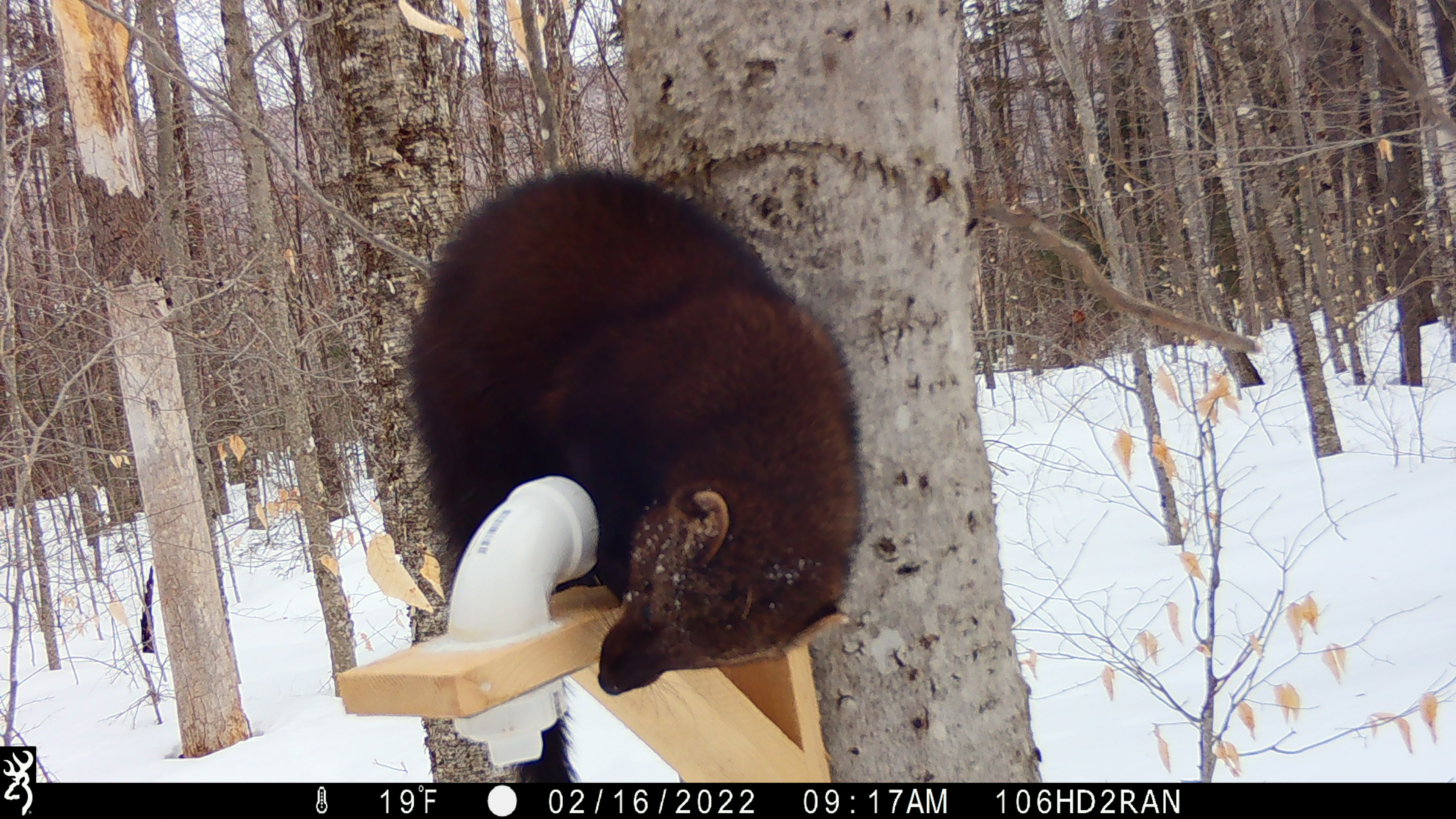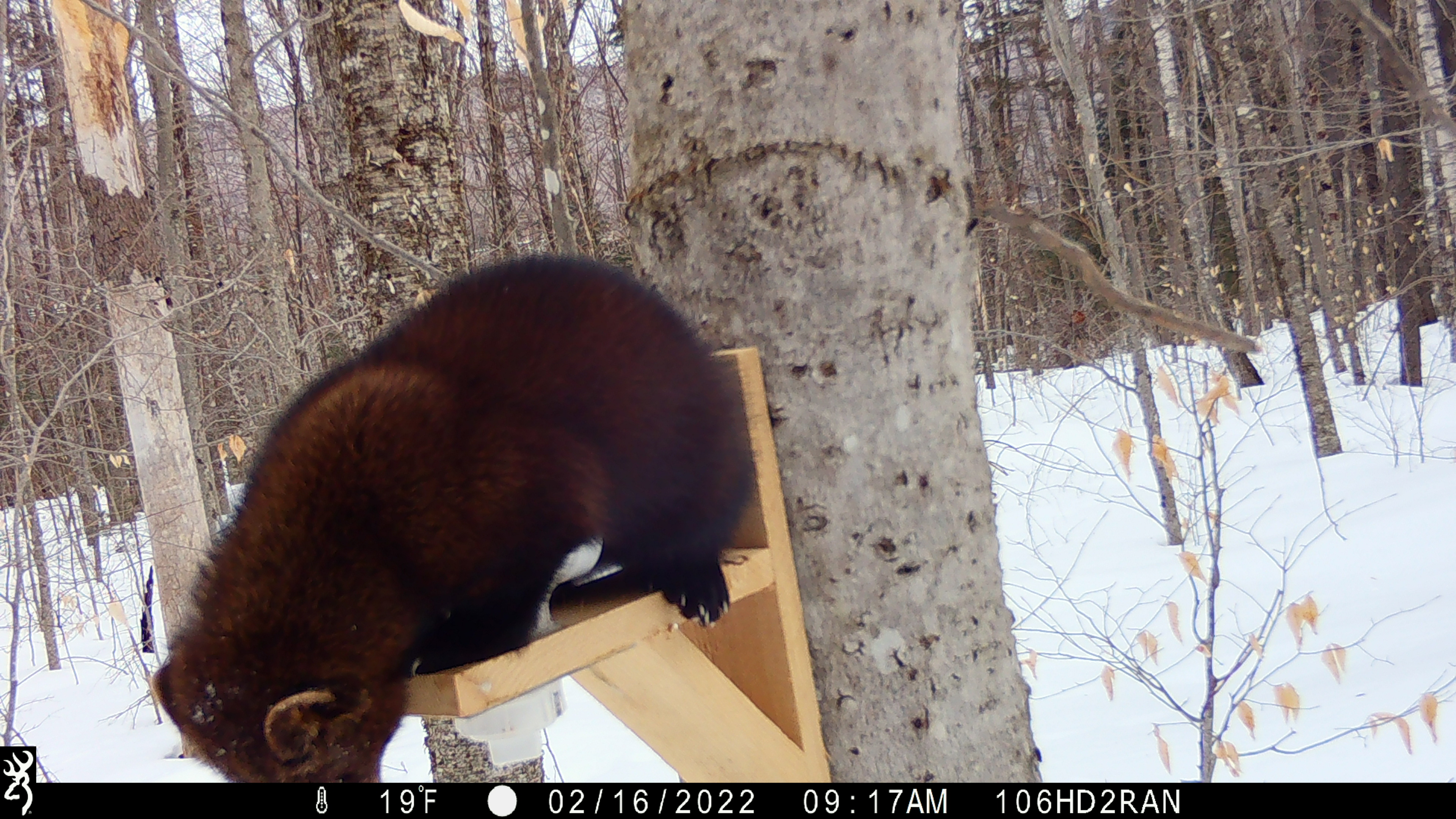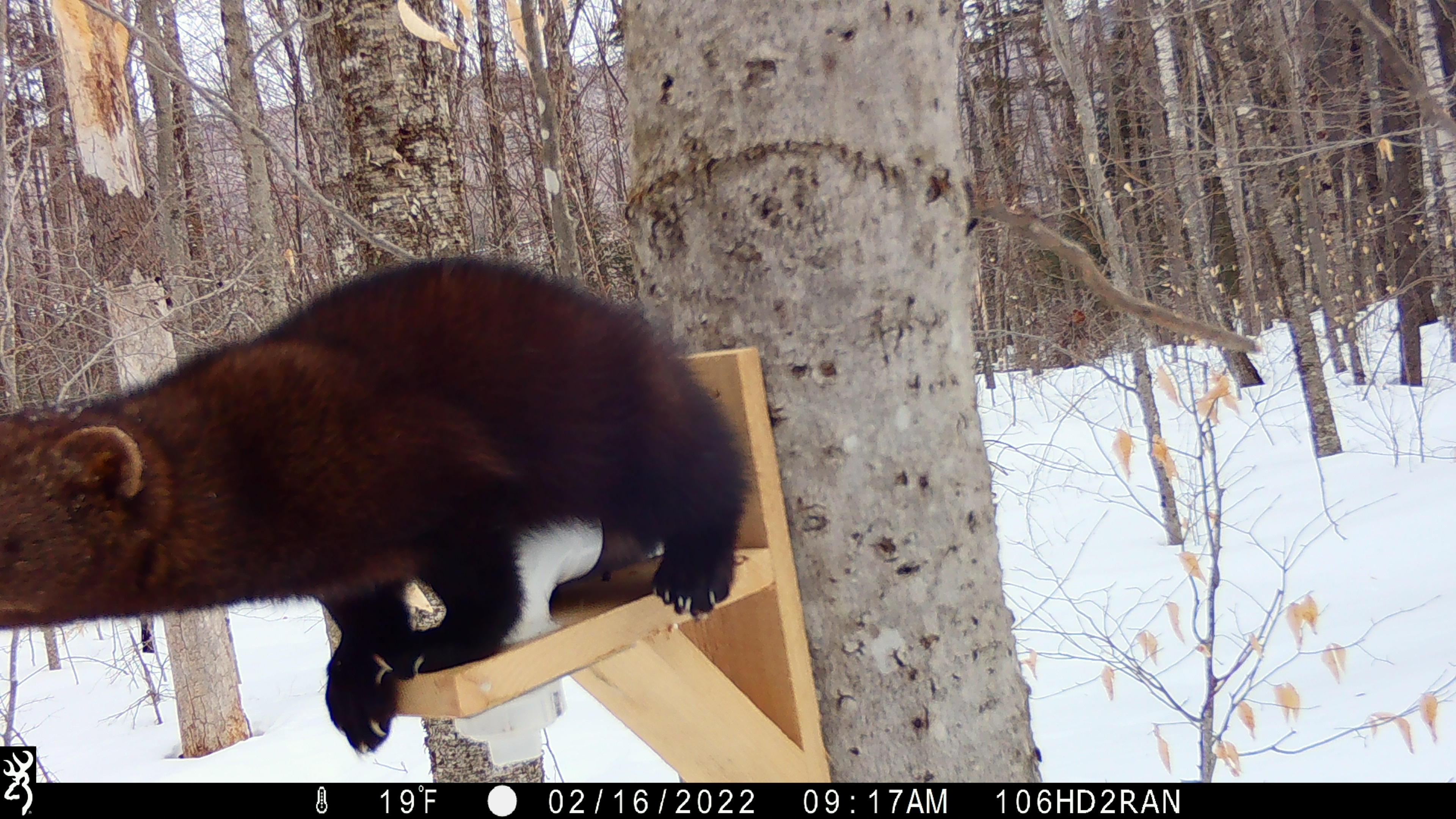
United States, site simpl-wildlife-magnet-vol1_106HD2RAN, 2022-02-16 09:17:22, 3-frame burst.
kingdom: Animalia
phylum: Chordata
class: Mammalia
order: Carnivora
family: Mustelidae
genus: Pekania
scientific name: Pekania pennanti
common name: fisher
Fisher (Pekania pennanti).